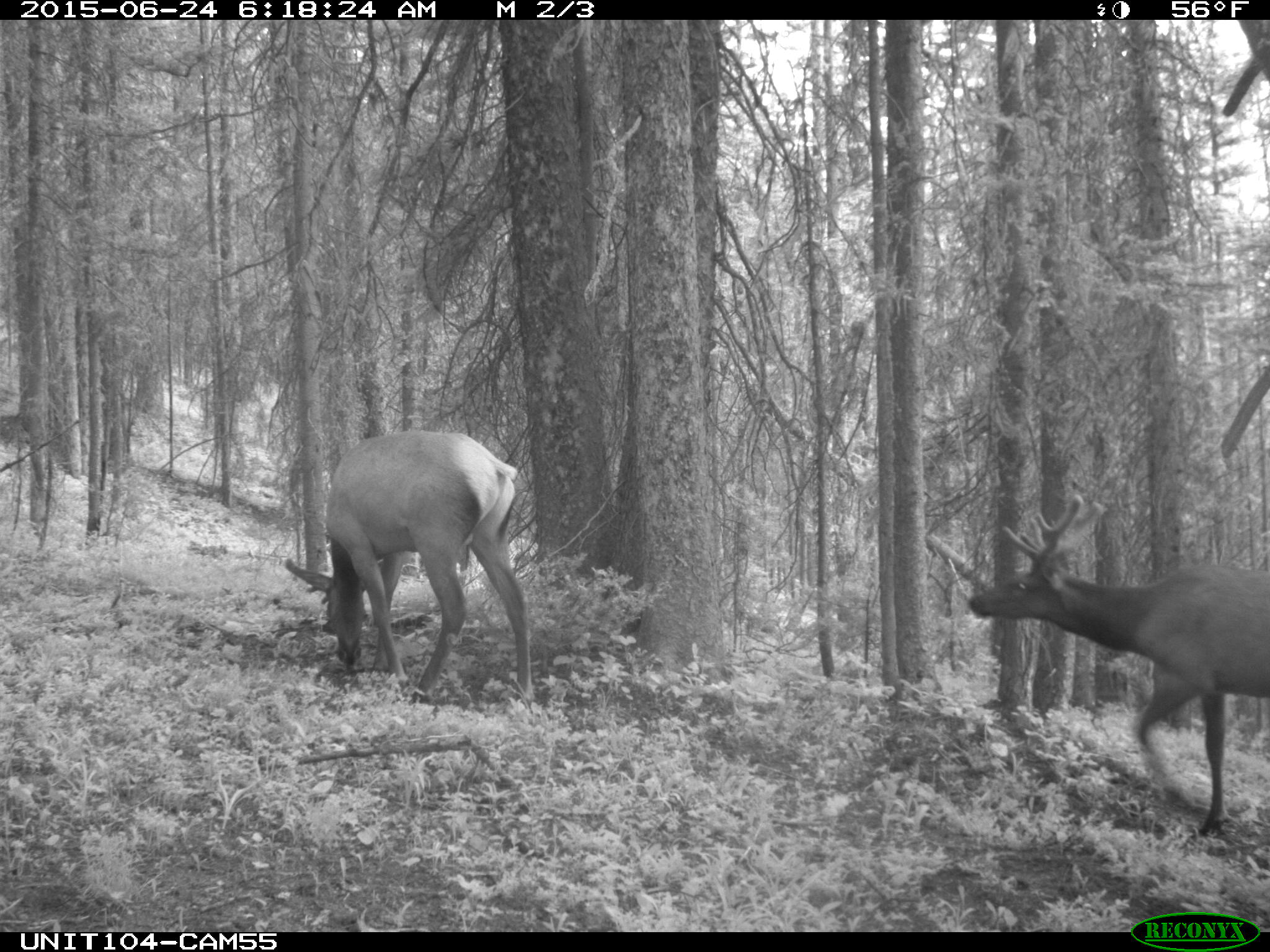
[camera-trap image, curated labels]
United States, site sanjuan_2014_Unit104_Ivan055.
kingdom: Animalia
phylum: Chordata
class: Mammalia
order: Artiodactyla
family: Cervidae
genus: Cervus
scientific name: Cervus elaphus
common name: red deer